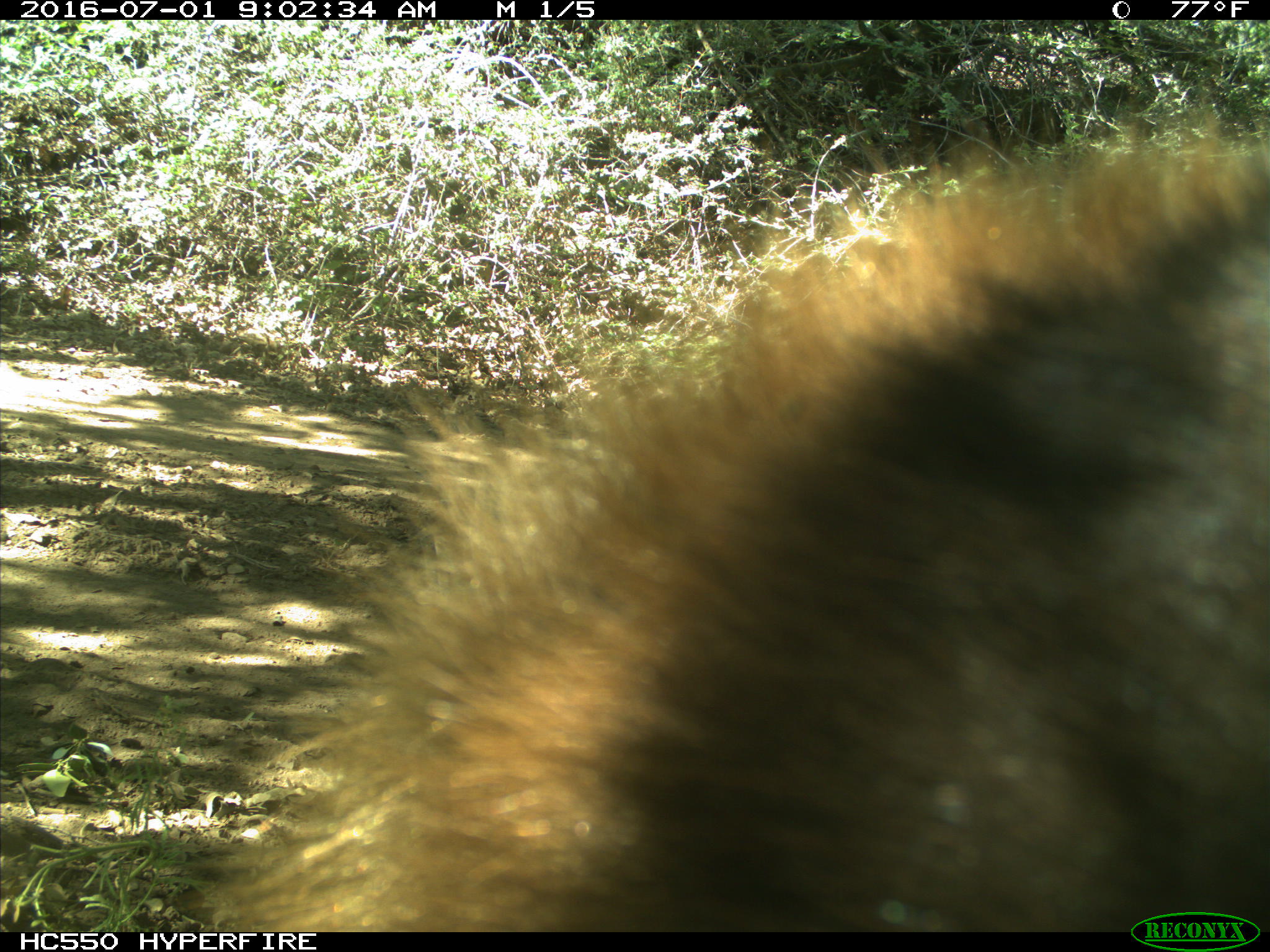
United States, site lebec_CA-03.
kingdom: Animalia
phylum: Chordata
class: Mammalia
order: Carnivora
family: Ursidae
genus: Ursus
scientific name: Ursus americanus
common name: american black bear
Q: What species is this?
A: Ursus americanus (american black bear).